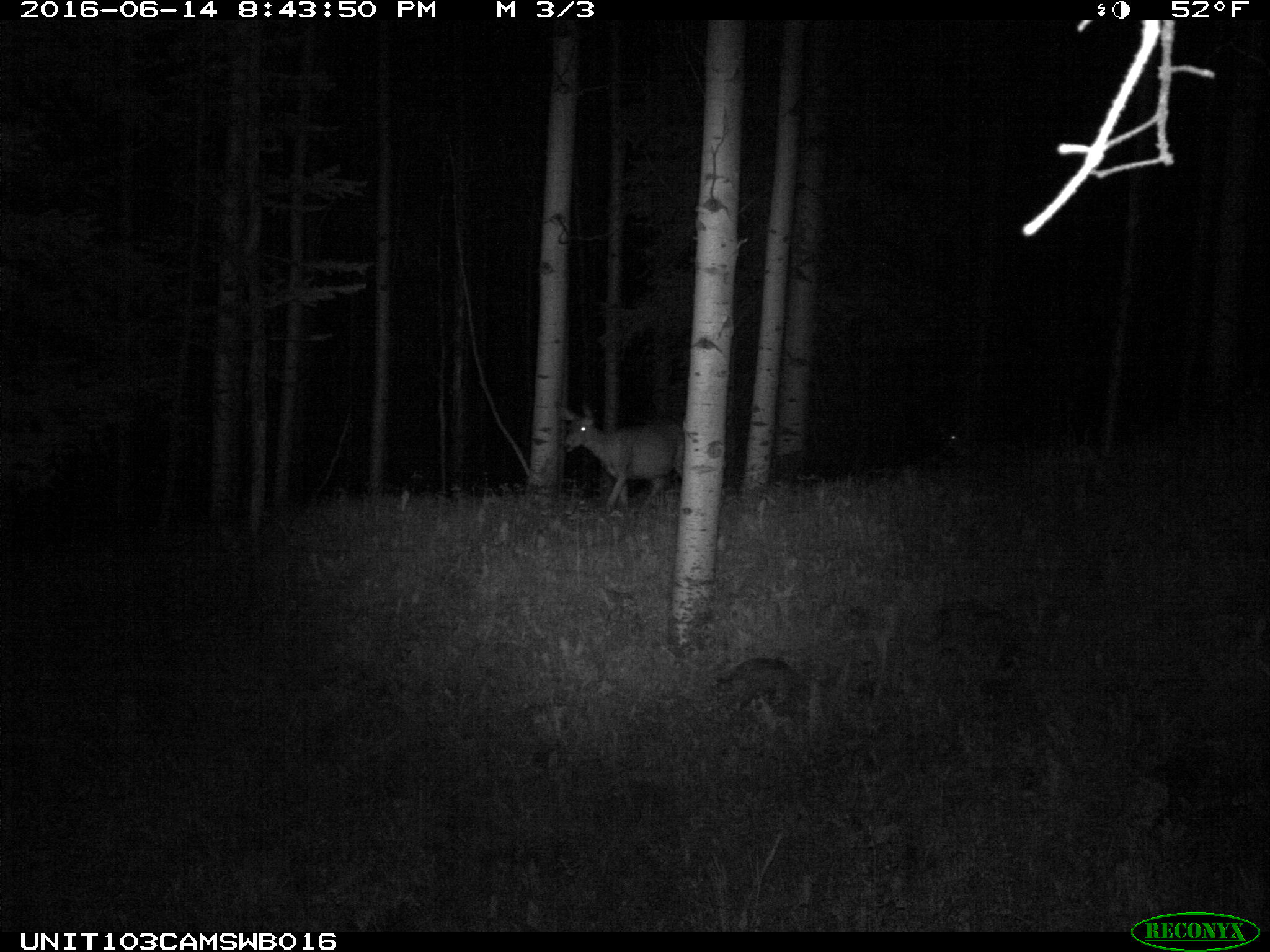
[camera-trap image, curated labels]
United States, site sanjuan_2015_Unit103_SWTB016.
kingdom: Animalia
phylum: Chordata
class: Mammalia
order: Artiodactyla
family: Cervidae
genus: Odocoileus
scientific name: Odocoileus hemionus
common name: mule deer